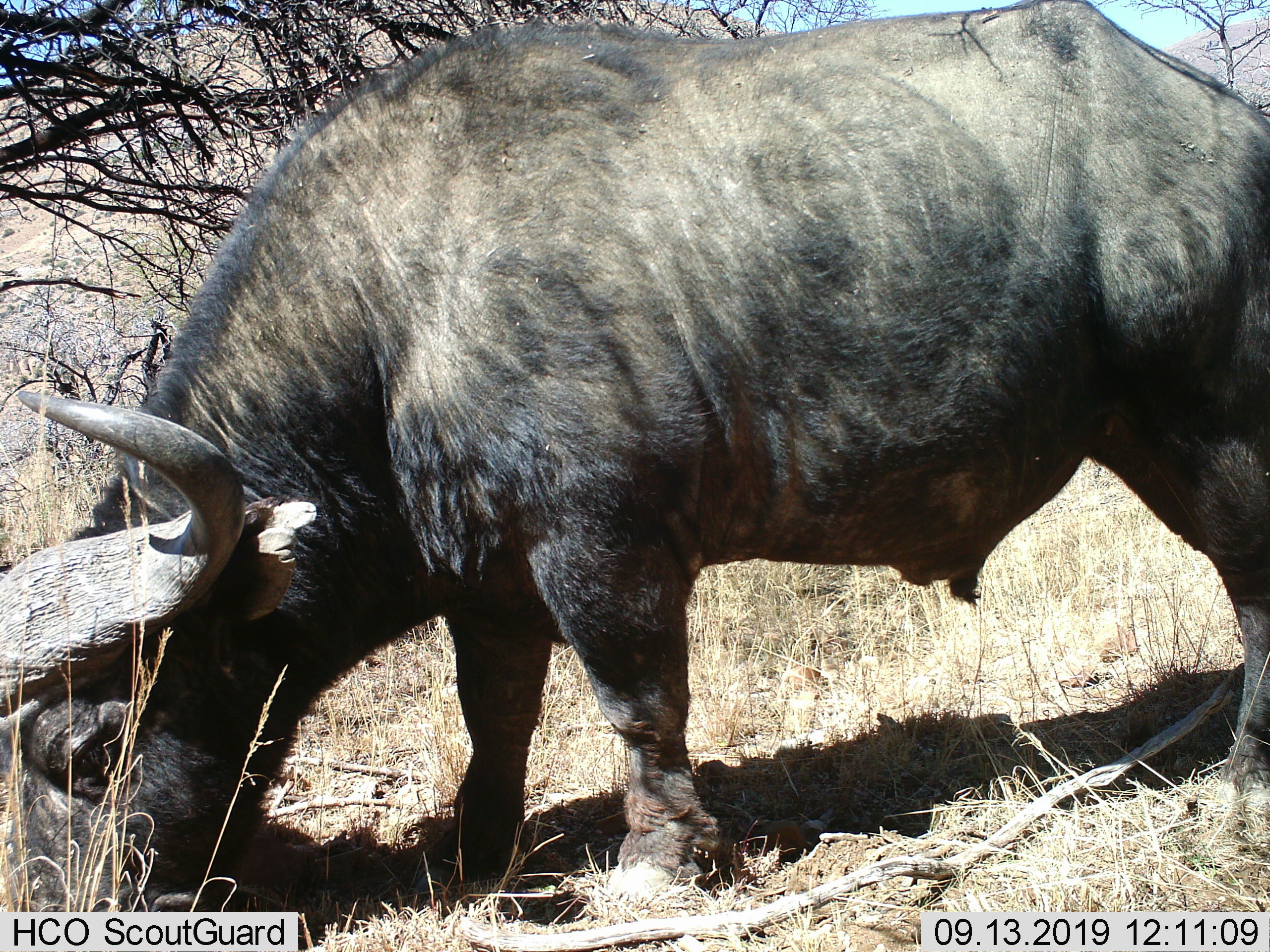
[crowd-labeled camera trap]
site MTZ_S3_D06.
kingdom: Animalia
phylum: Chordata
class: Mammalia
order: Artiodactyla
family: Bovidae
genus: Syncerus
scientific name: Syncerus caffer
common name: african buffalo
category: buffalo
Buffalo (african buffalo) (Syncerus caffer), count 1. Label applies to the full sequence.